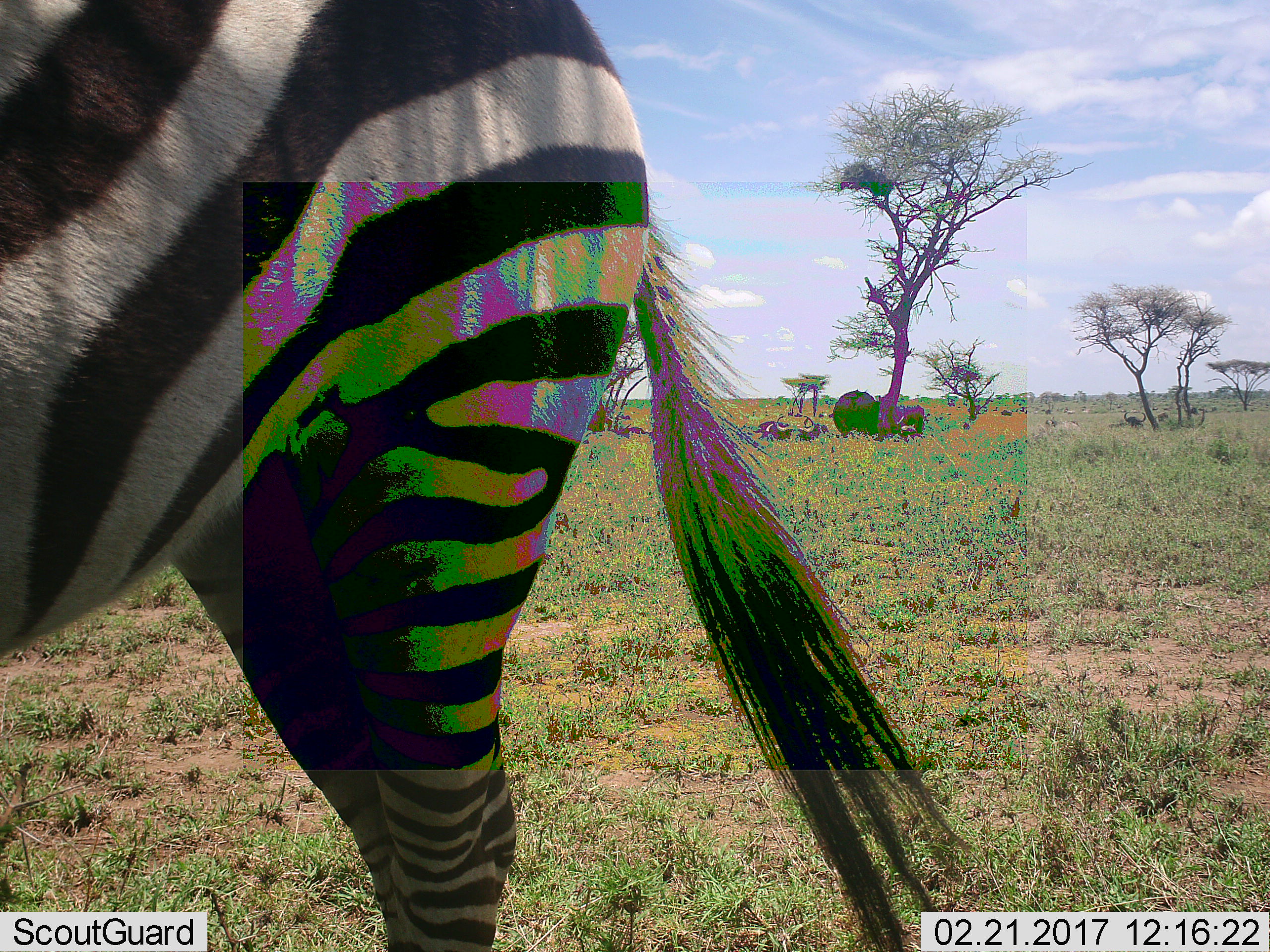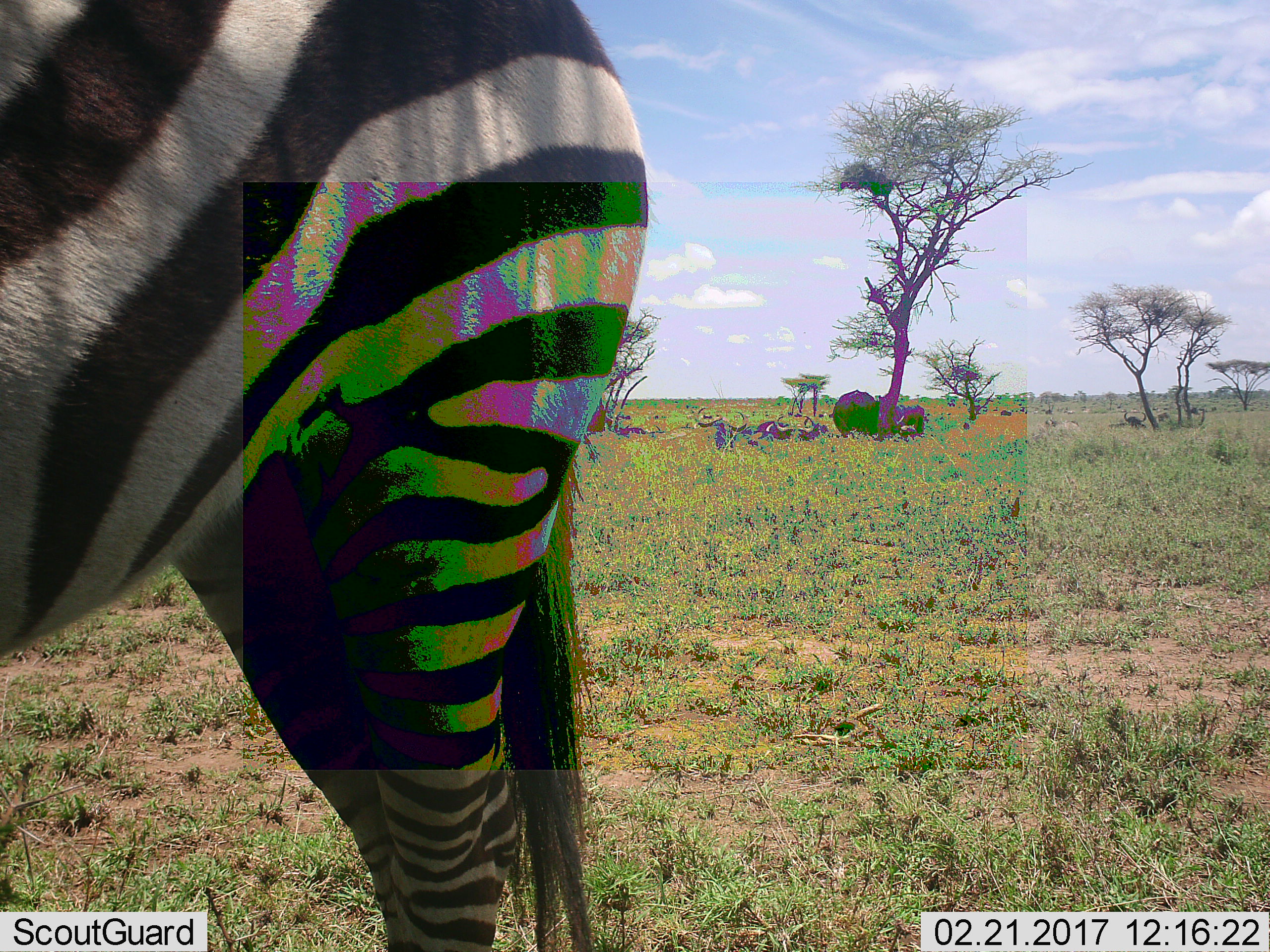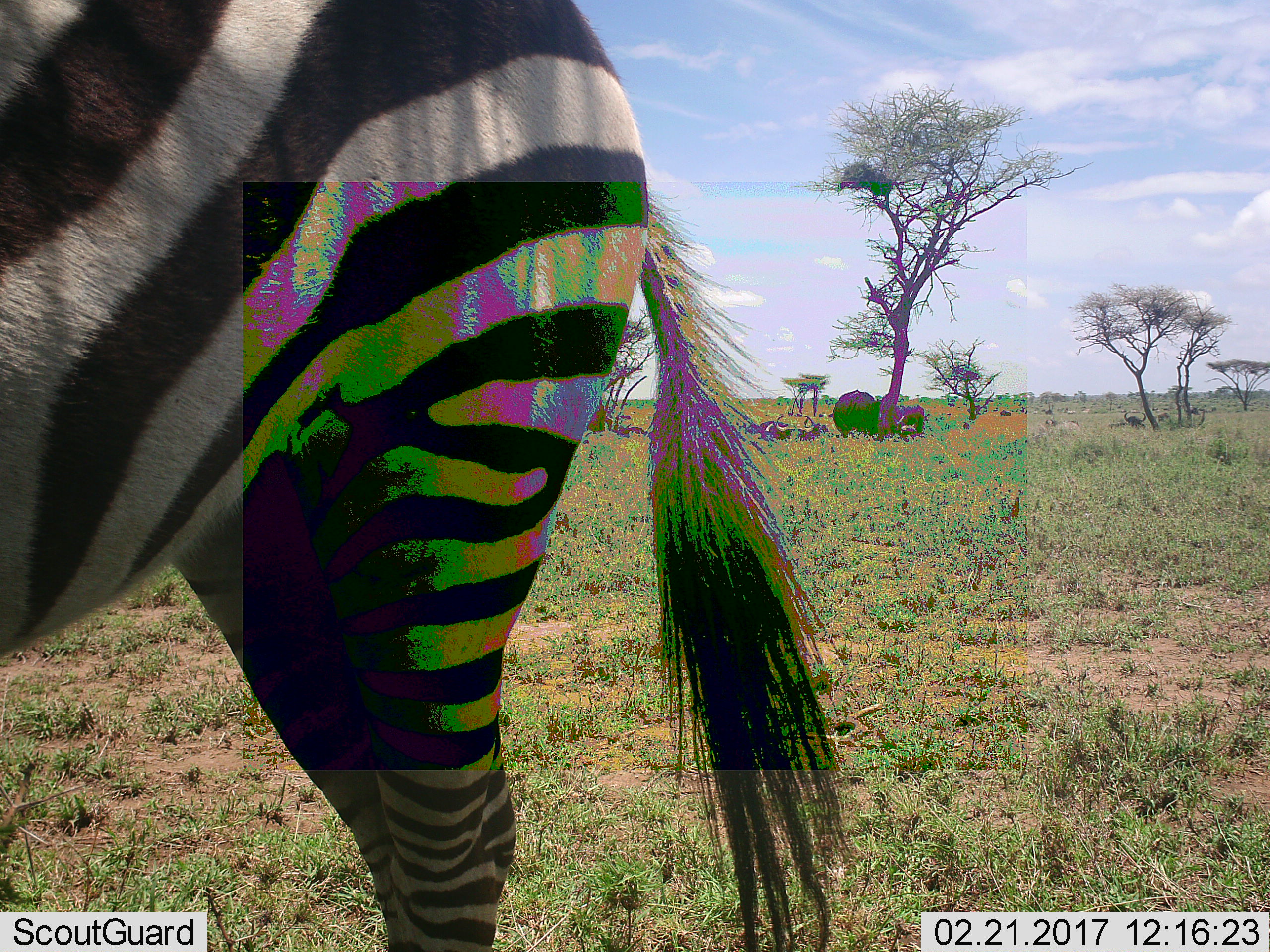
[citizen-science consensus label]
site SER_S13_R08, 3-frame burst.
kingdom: Animalia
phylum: Chordata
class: Mammalia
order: Perissodactyla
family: Equidae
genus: Equus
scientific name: Equus quagga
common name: plains zebra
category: zebraplains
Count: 1.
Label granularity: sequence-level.